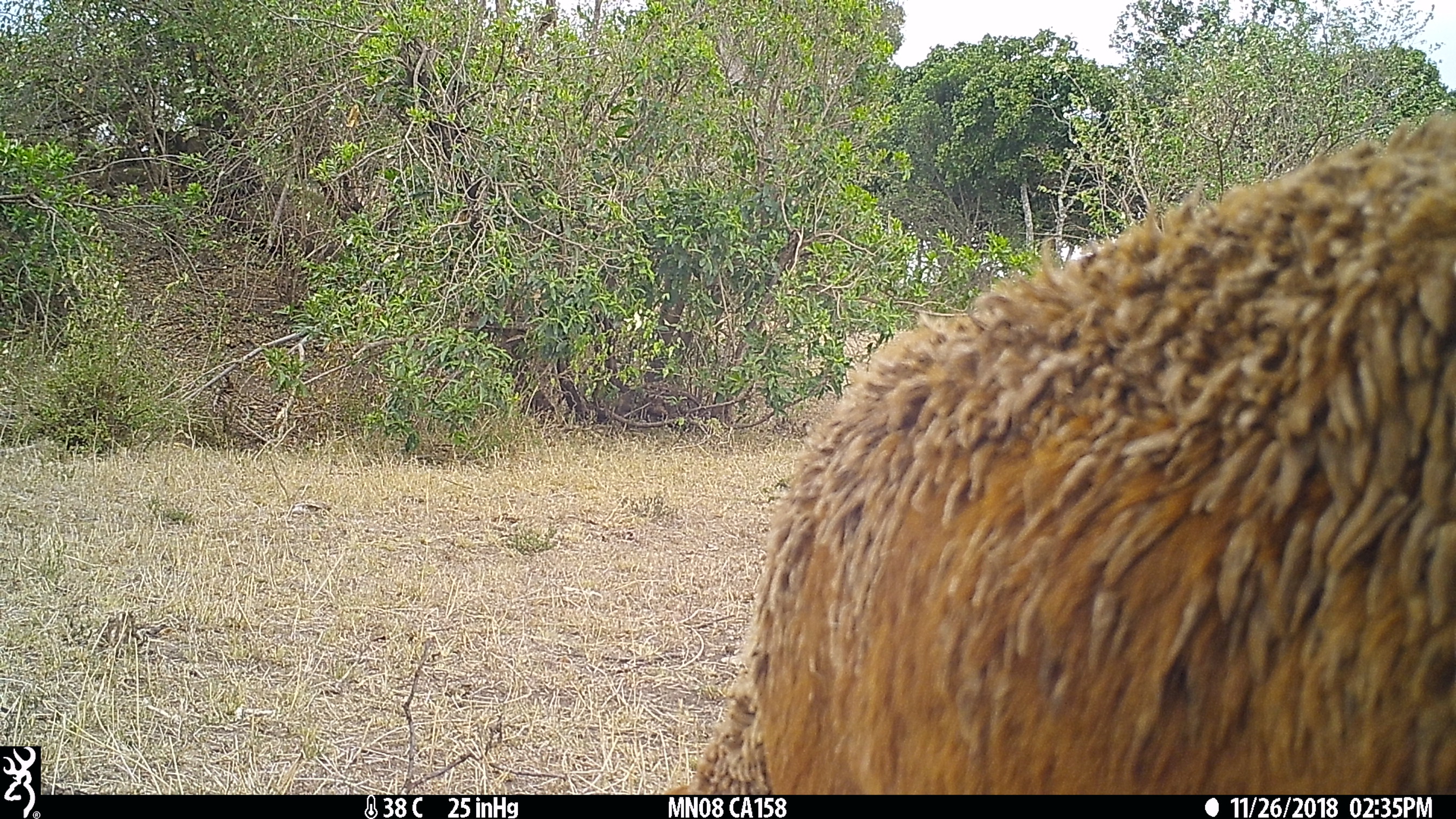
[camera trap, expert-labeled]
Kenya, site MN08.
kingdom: Animalia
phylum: Chordata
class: Mammalia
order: Artiodactyla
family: Bovidae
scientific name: Bovidae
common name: sheep or goat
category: shoat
Shoat (sheep or goat) (Bovidae).